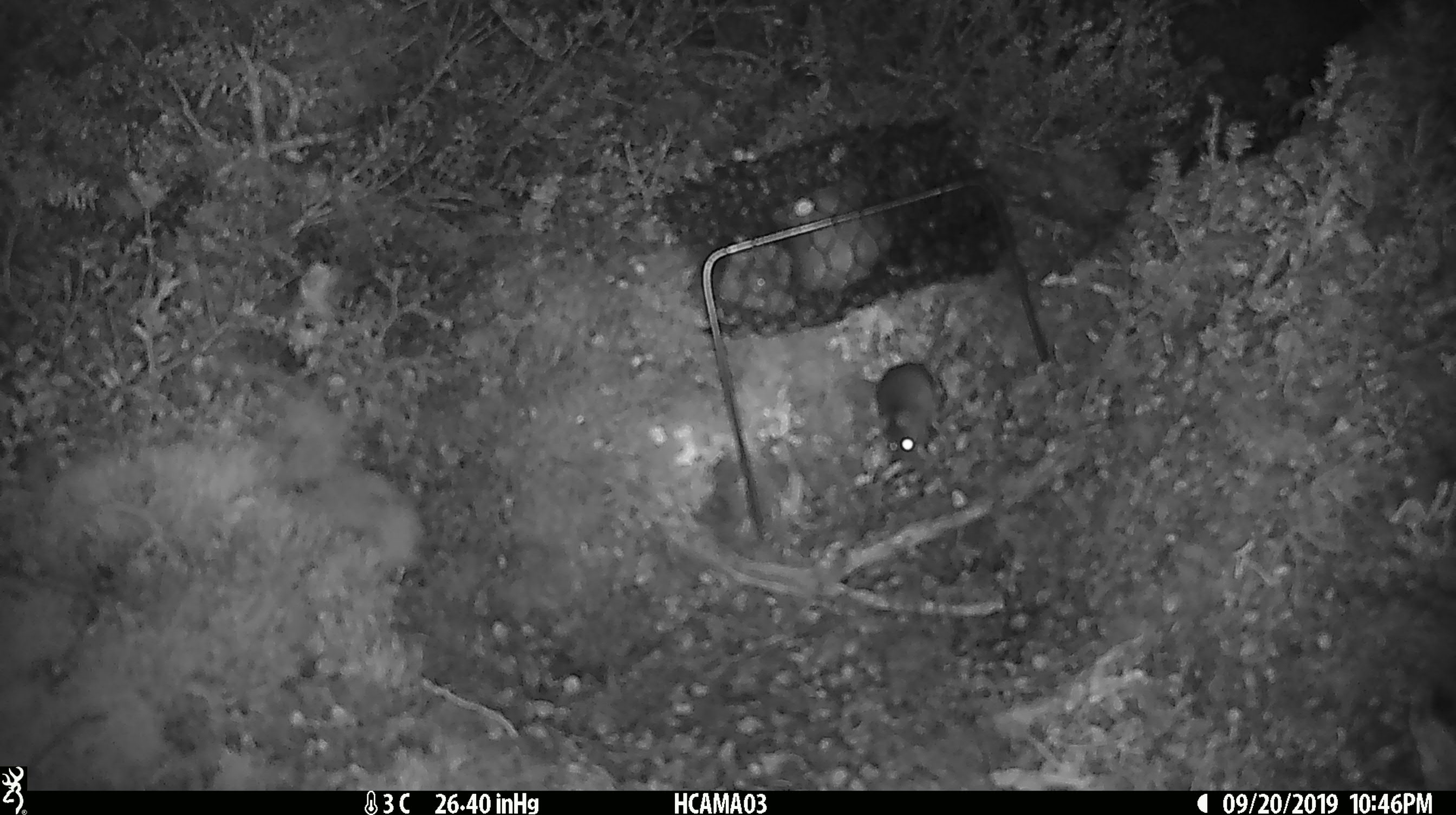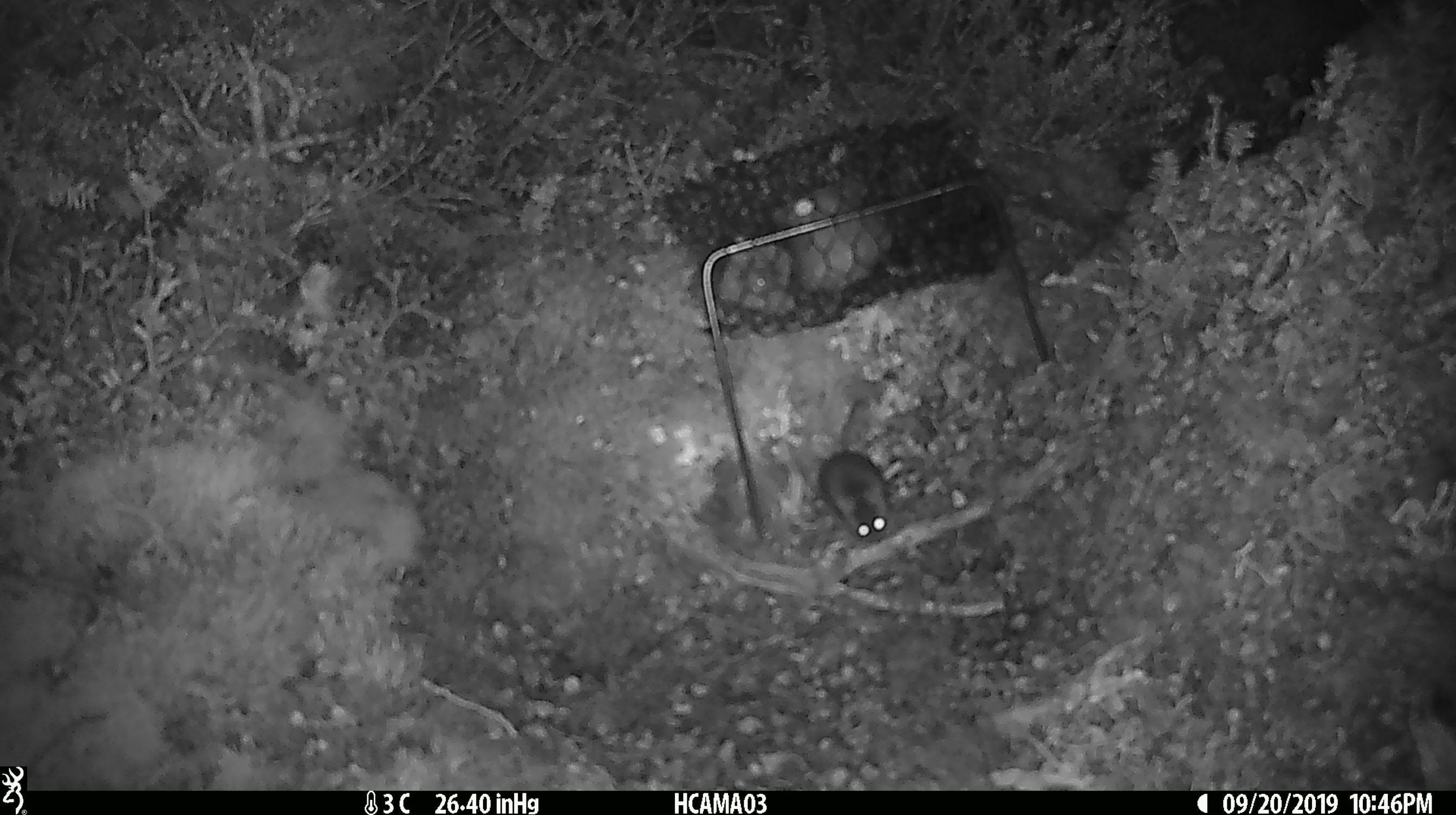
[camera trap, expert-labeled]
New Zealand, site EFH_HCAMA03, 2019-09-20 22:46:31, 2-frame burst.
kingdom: Animalia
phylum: Chordata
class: Mammalia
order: Rodentia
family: Muridae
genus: Mus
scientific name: Mus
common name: mouse